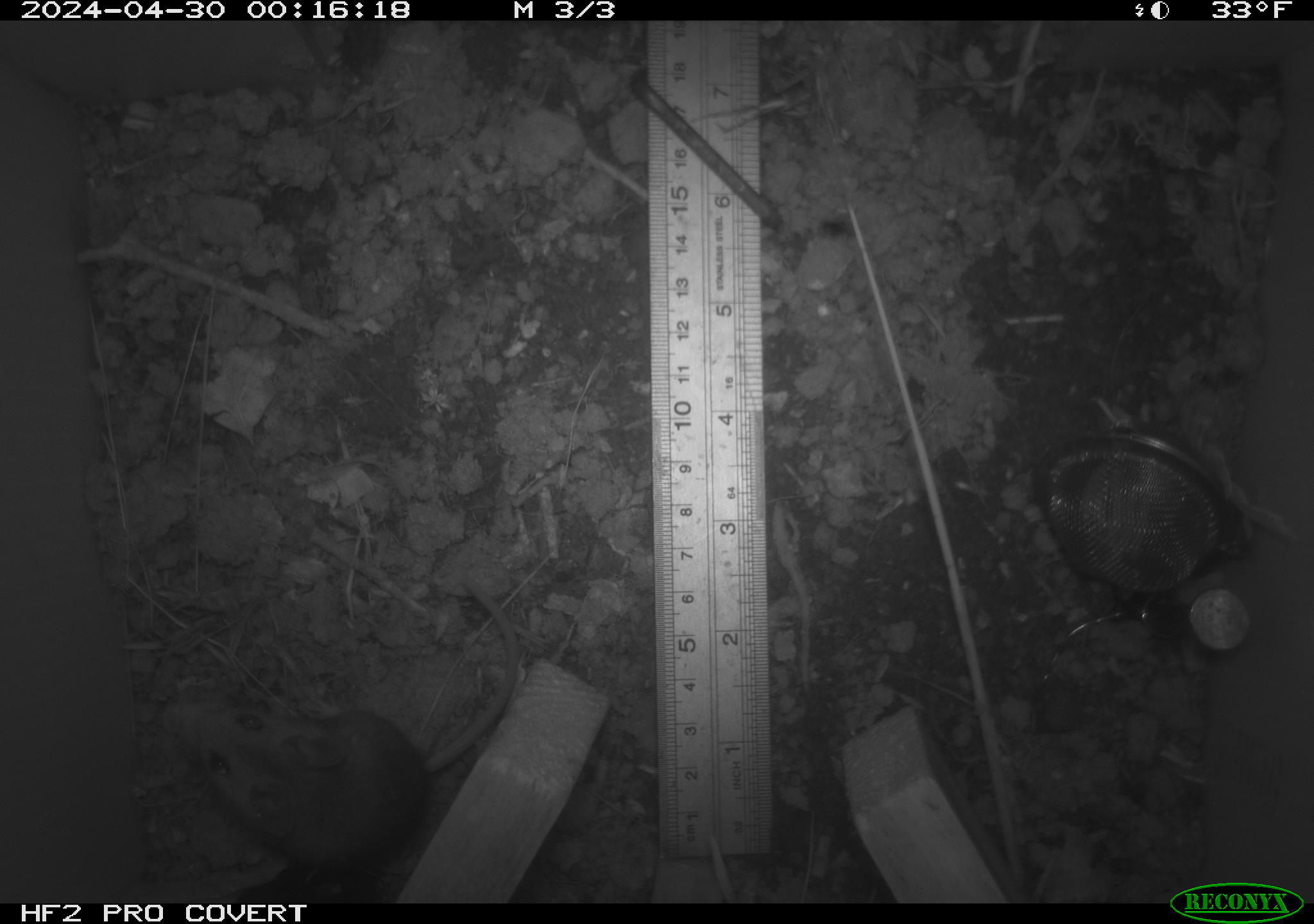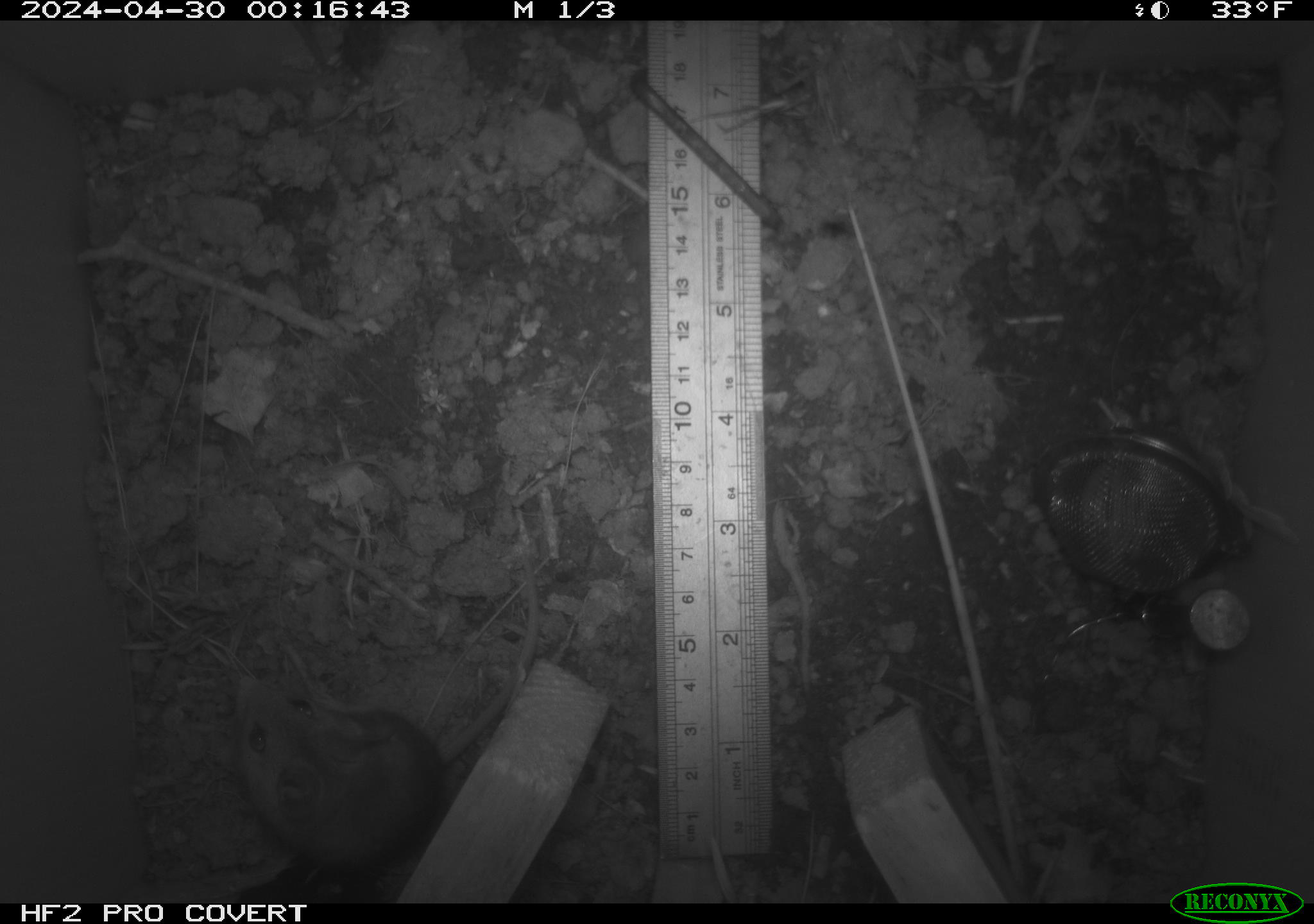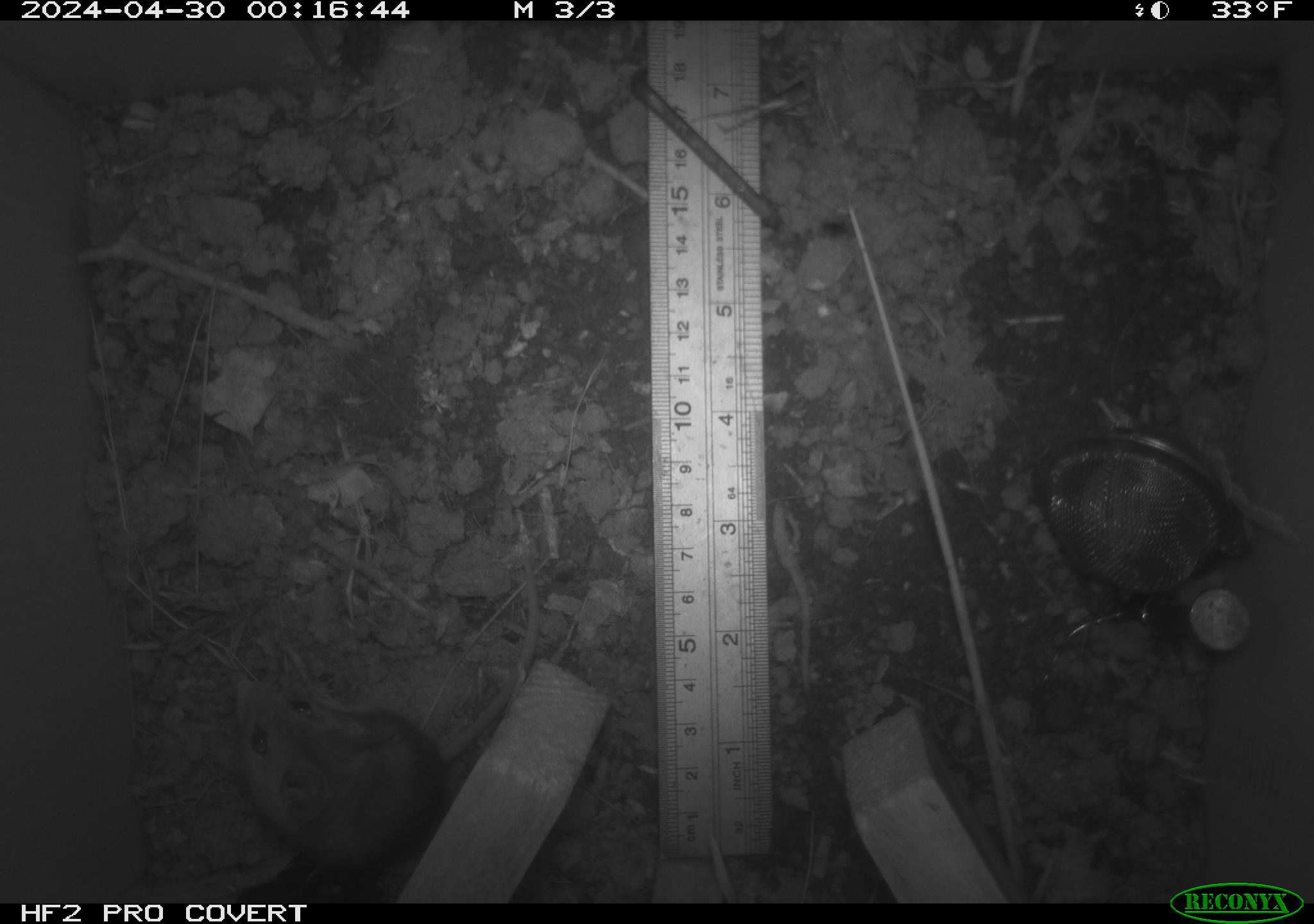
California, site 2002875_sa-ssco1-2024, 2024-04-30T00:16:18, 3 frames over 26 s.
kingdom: Animalia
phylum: Chordata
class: Mammalia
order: Rodentia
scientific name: Rodentia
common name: mouse species